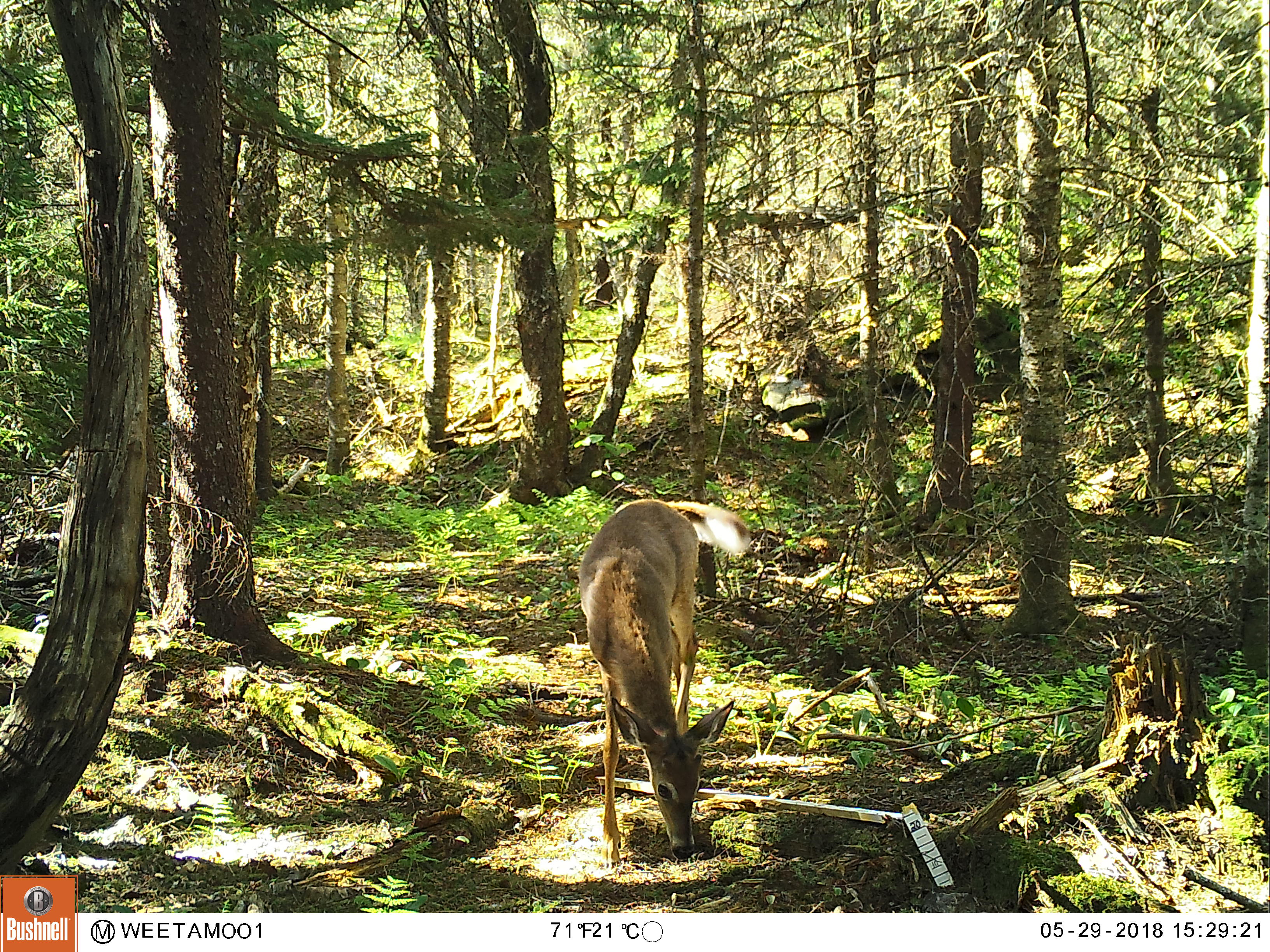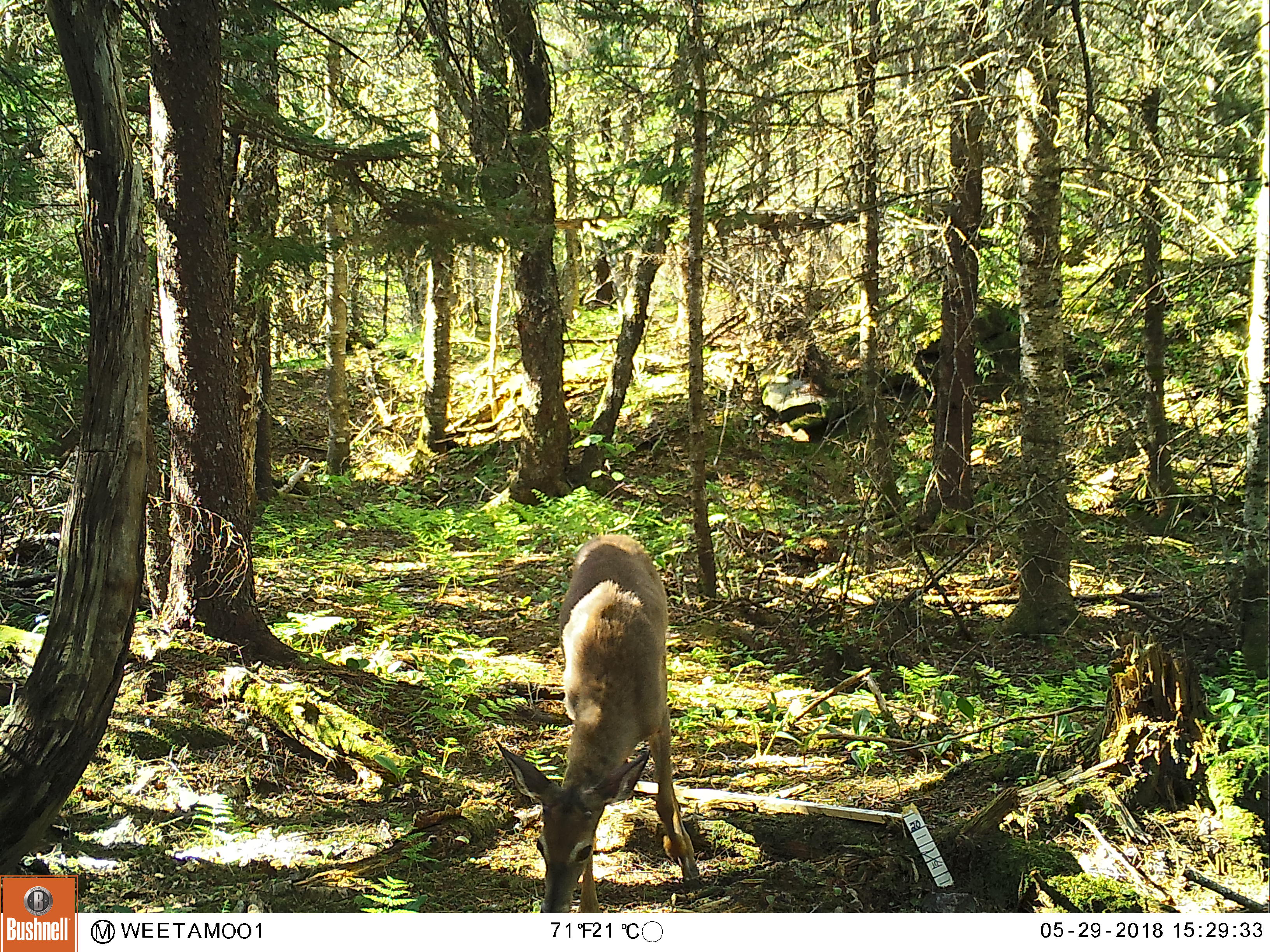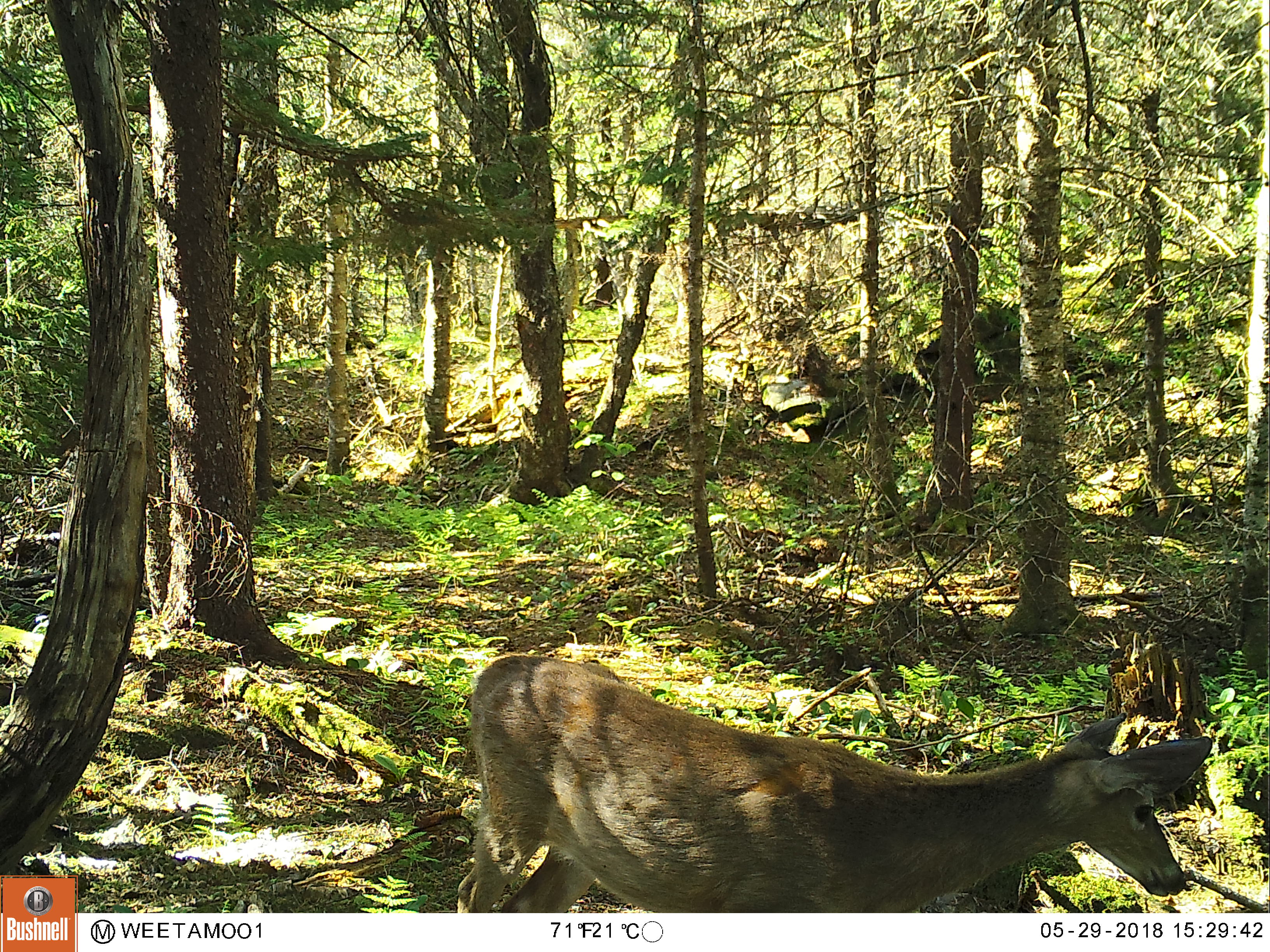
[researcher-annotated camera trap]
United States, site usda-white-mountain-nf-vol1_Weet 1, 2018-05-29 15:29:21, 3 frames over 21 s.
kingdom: Animalia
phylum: Chordata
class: Mammalia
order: Artiodactyla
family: Cervidae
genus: Odocoileus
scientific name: Odocoileus virginianus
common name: white-tailed deer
White-tailed deer (Odocoileus virginianus).